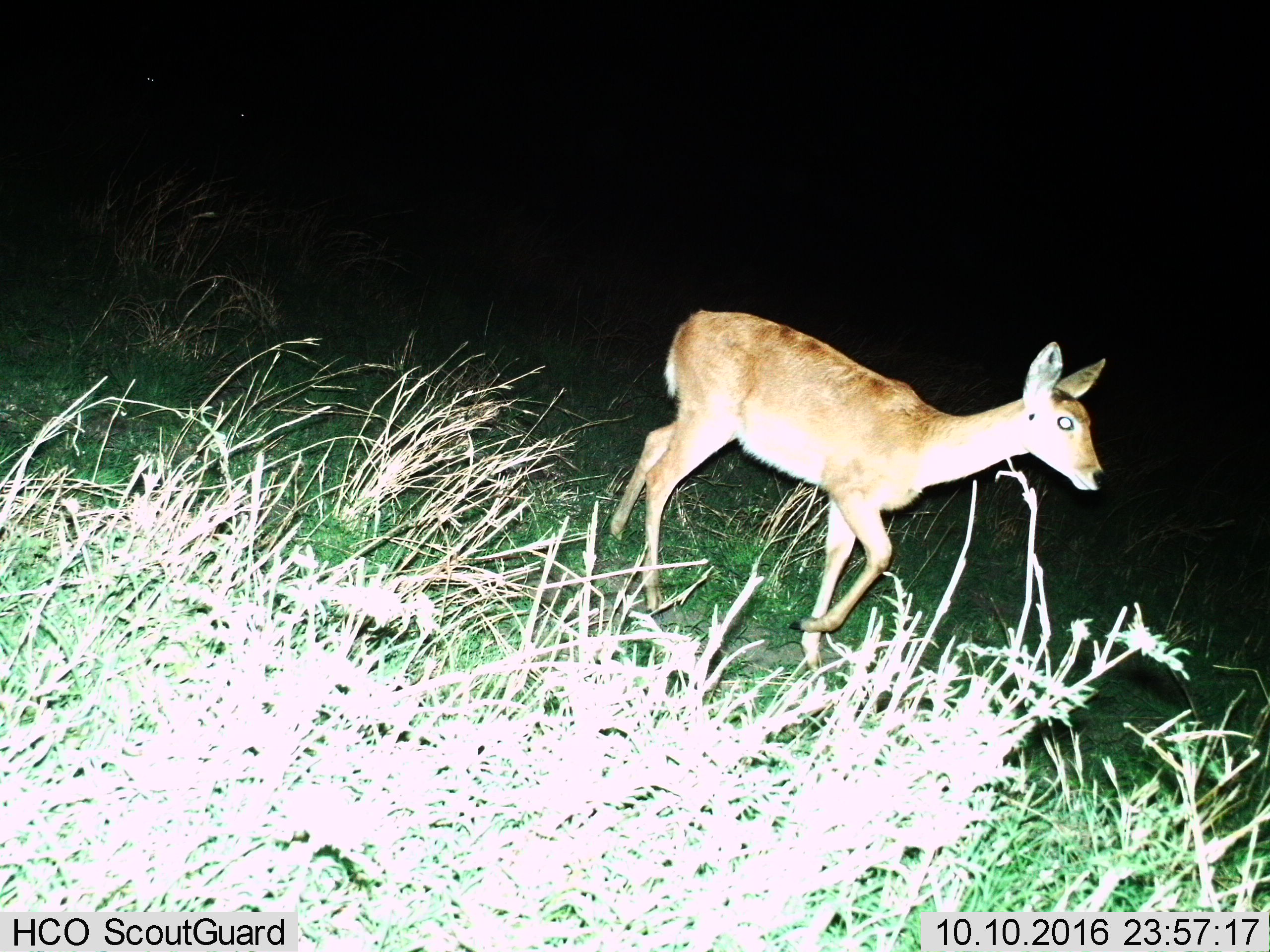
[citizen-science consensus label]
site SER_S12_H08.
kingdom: Animalia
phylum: Chordata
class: Mammalia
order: Artiodactyla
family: Bovidae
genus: Redunca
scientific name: Redunca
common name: reedbuck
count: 1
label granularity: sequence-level